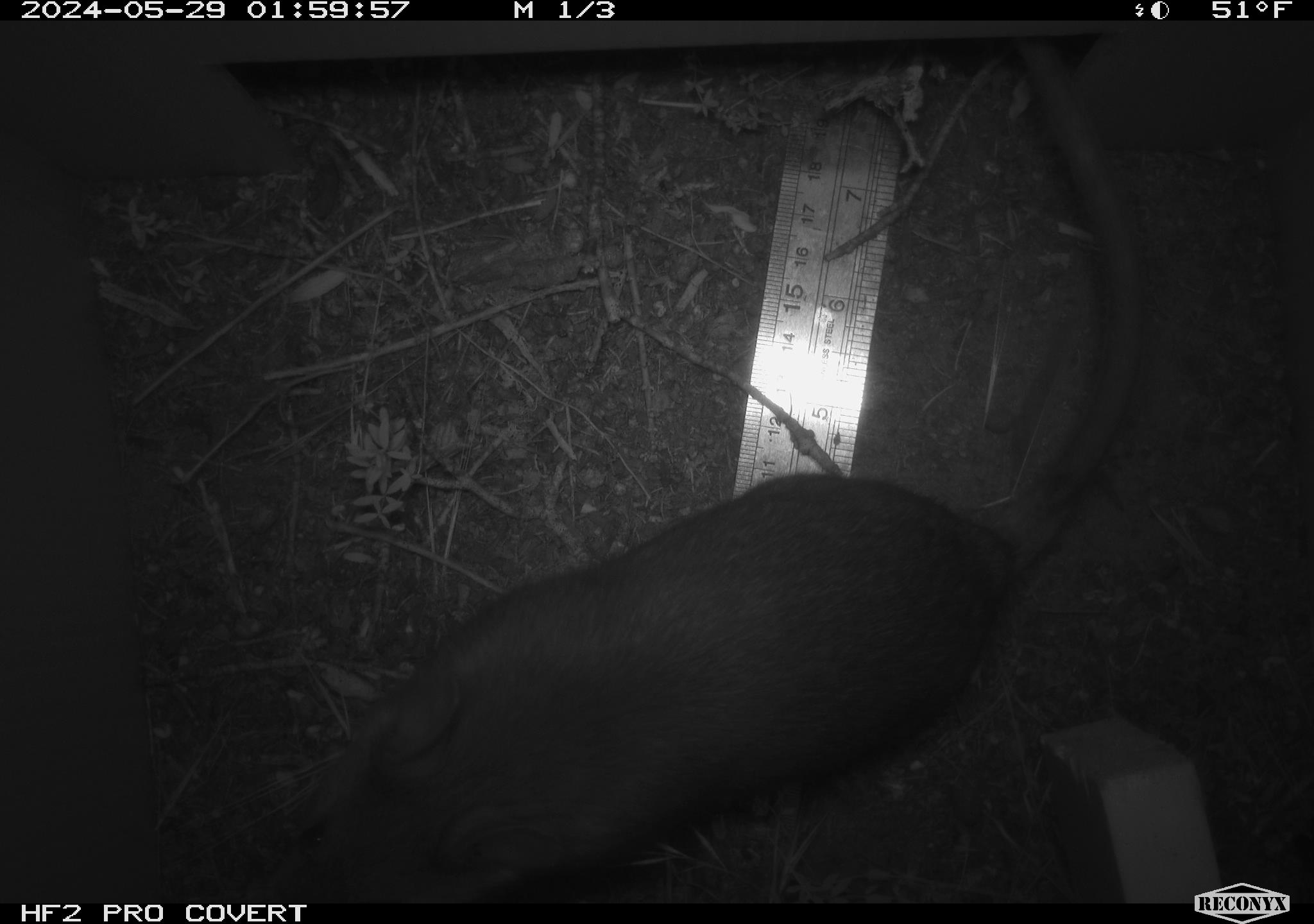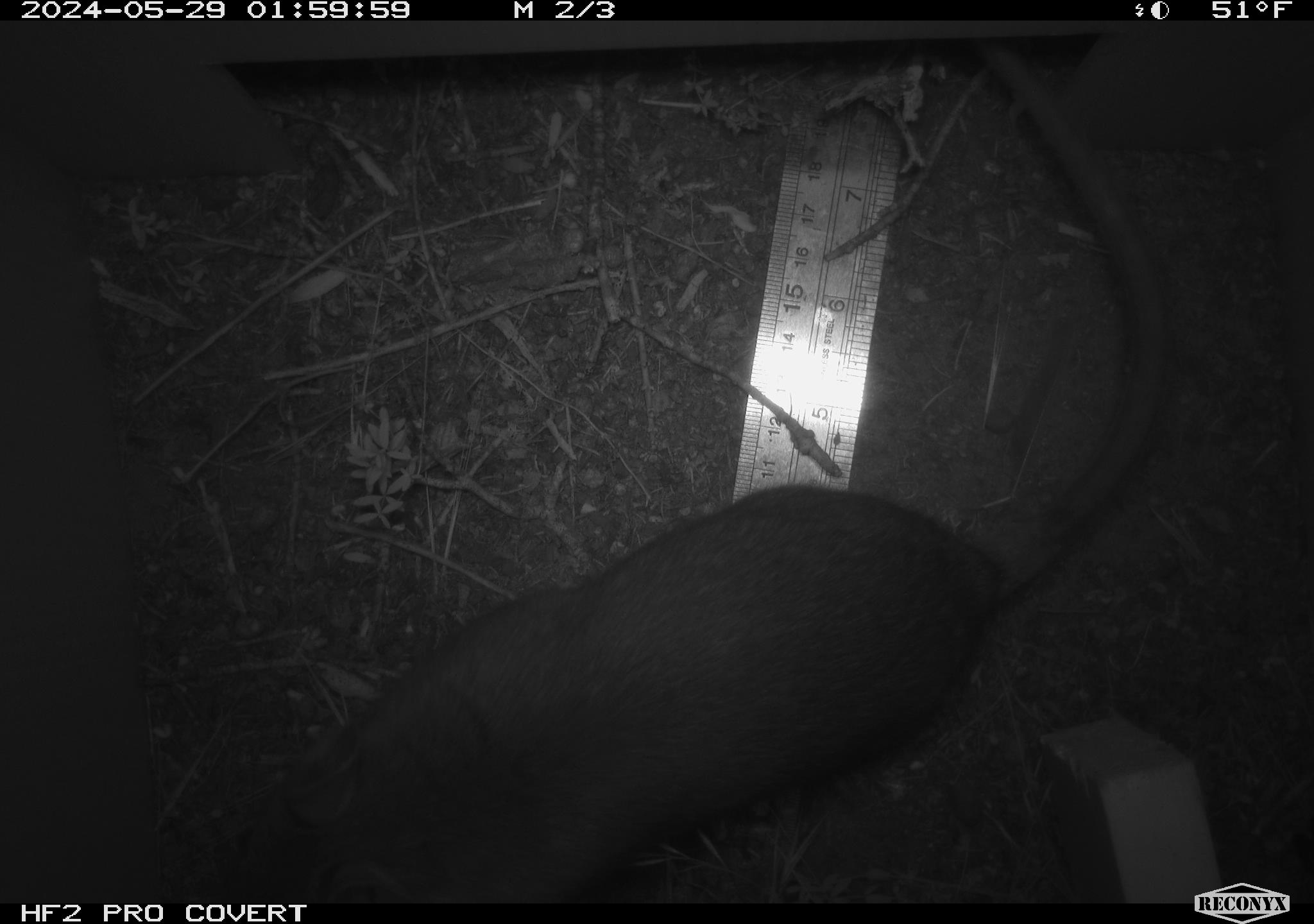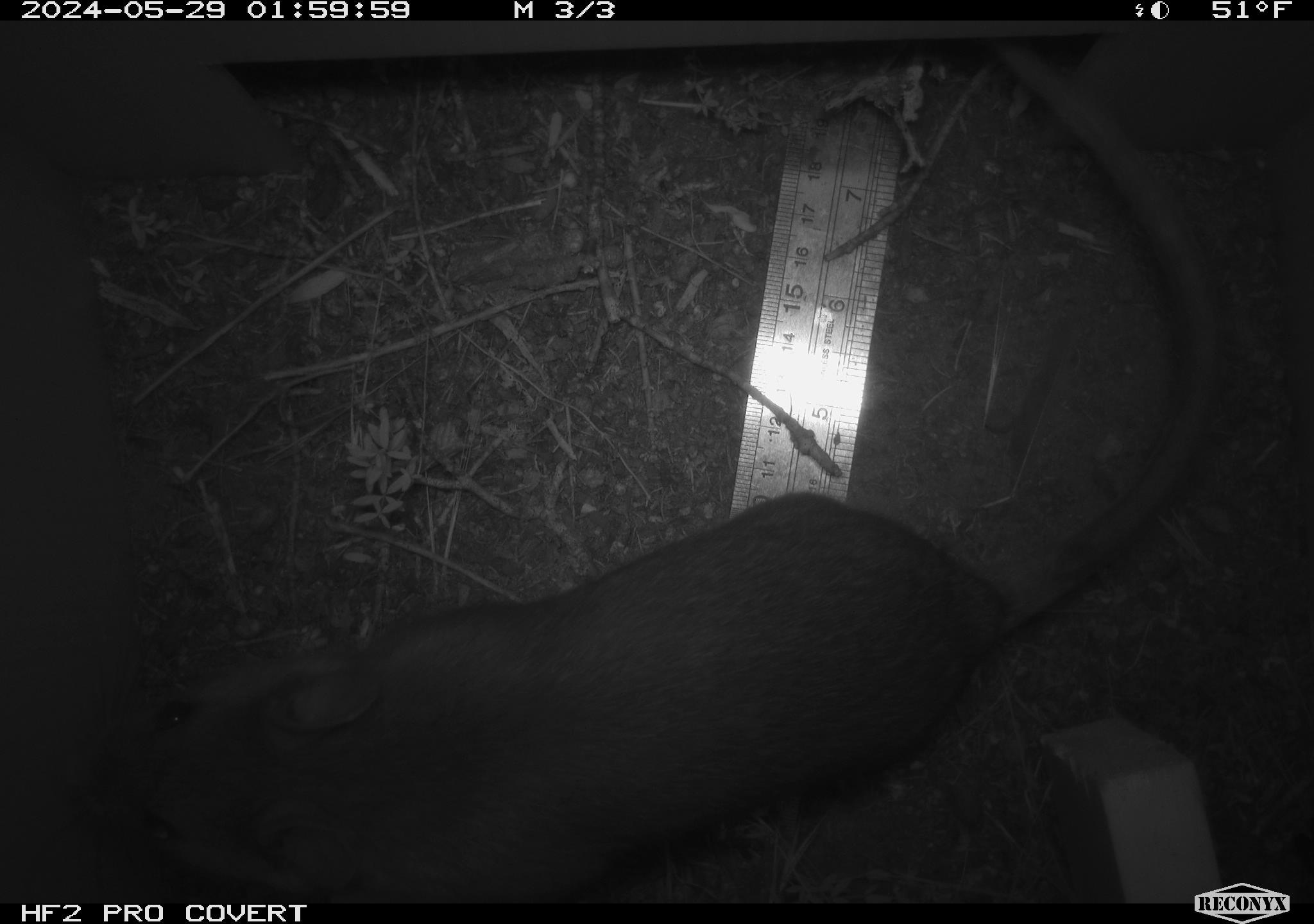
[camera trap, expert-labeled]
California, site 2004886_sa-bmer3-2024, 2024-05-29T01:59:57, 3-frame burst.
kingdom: Animalia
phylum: Chordata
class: Mammalia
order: Rodentia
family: Muridae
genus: Rattus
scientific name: Rattus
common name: rat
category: rattus species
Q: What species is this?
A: Rattus species (rat) (Rattus).